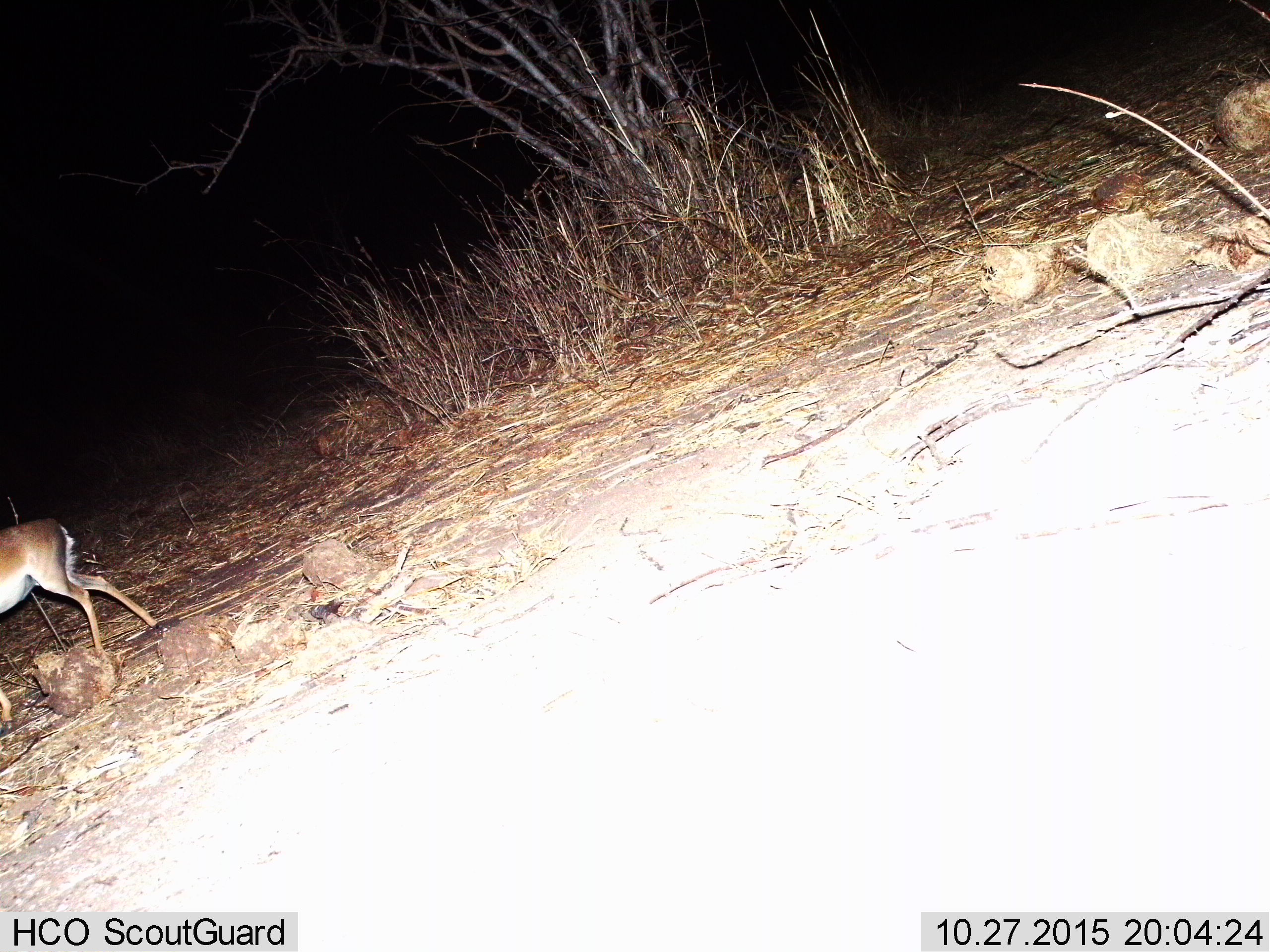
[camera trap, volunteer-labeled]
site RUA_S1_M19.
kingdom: Animalia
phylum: Chordata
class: Mammalia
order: Artiodactyla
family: Bovidae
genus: Sylvicapra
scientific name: Sylvicapra grimmia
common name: common duiker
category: duikercommongrey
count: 1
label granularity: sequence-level